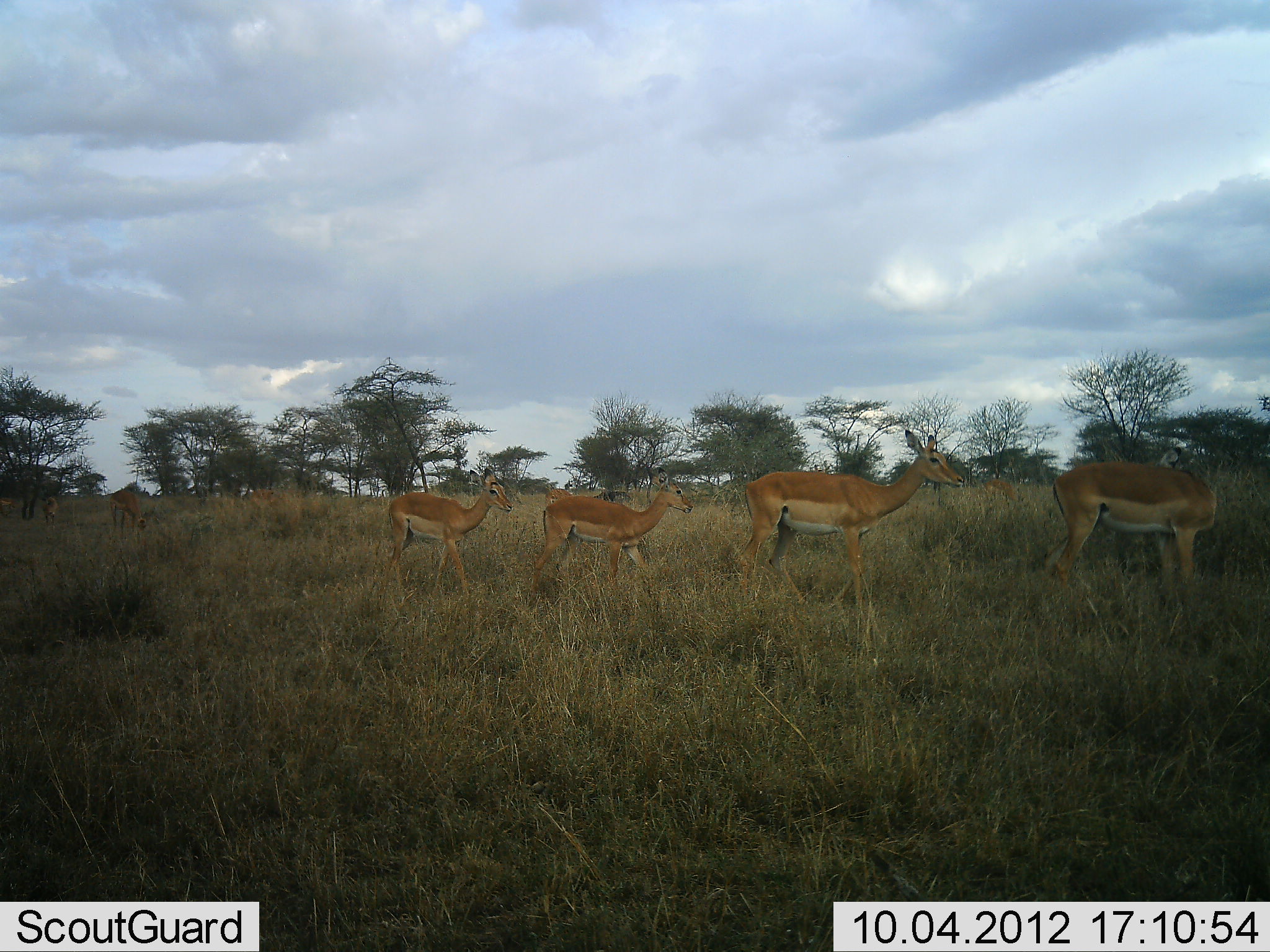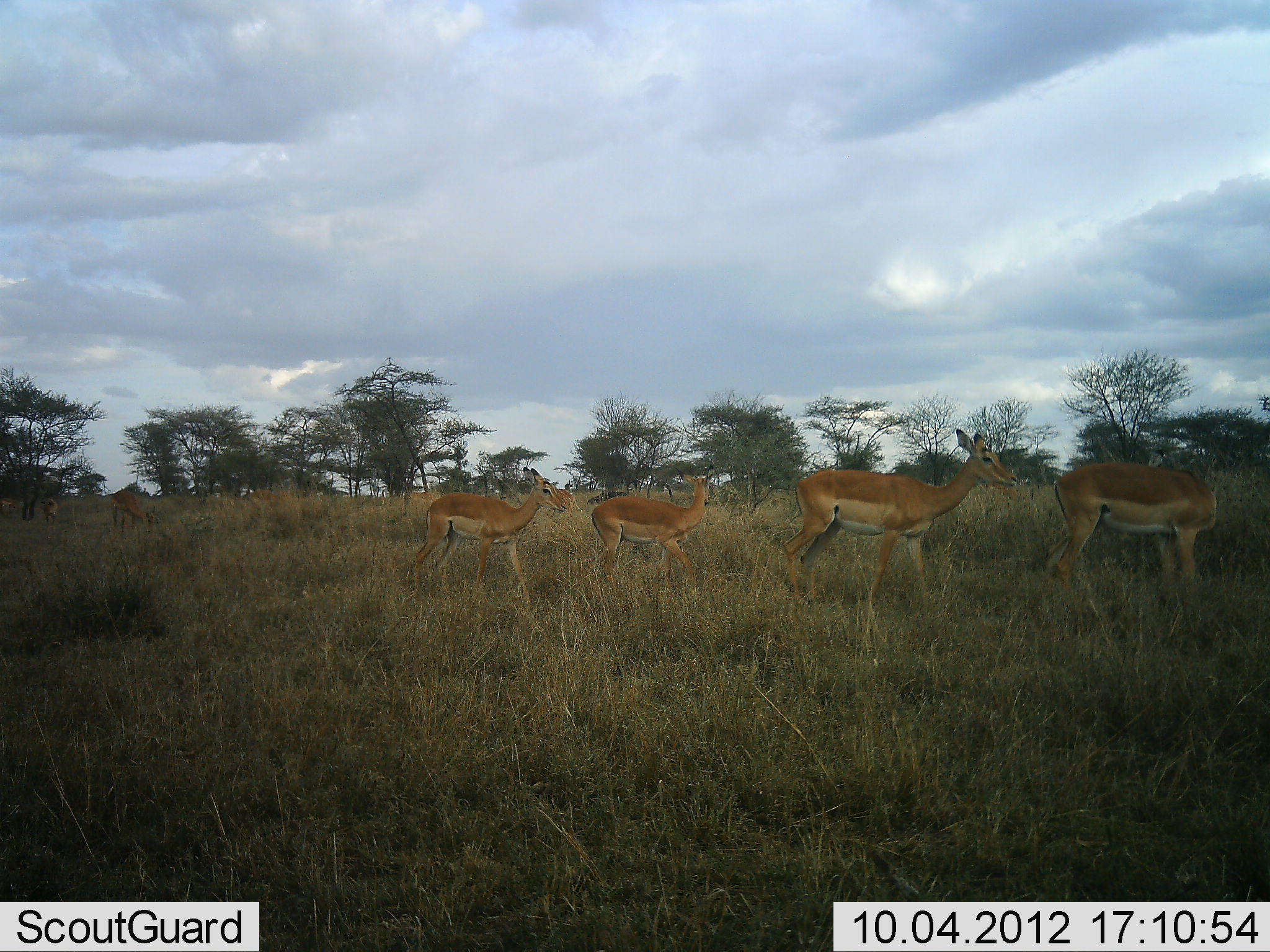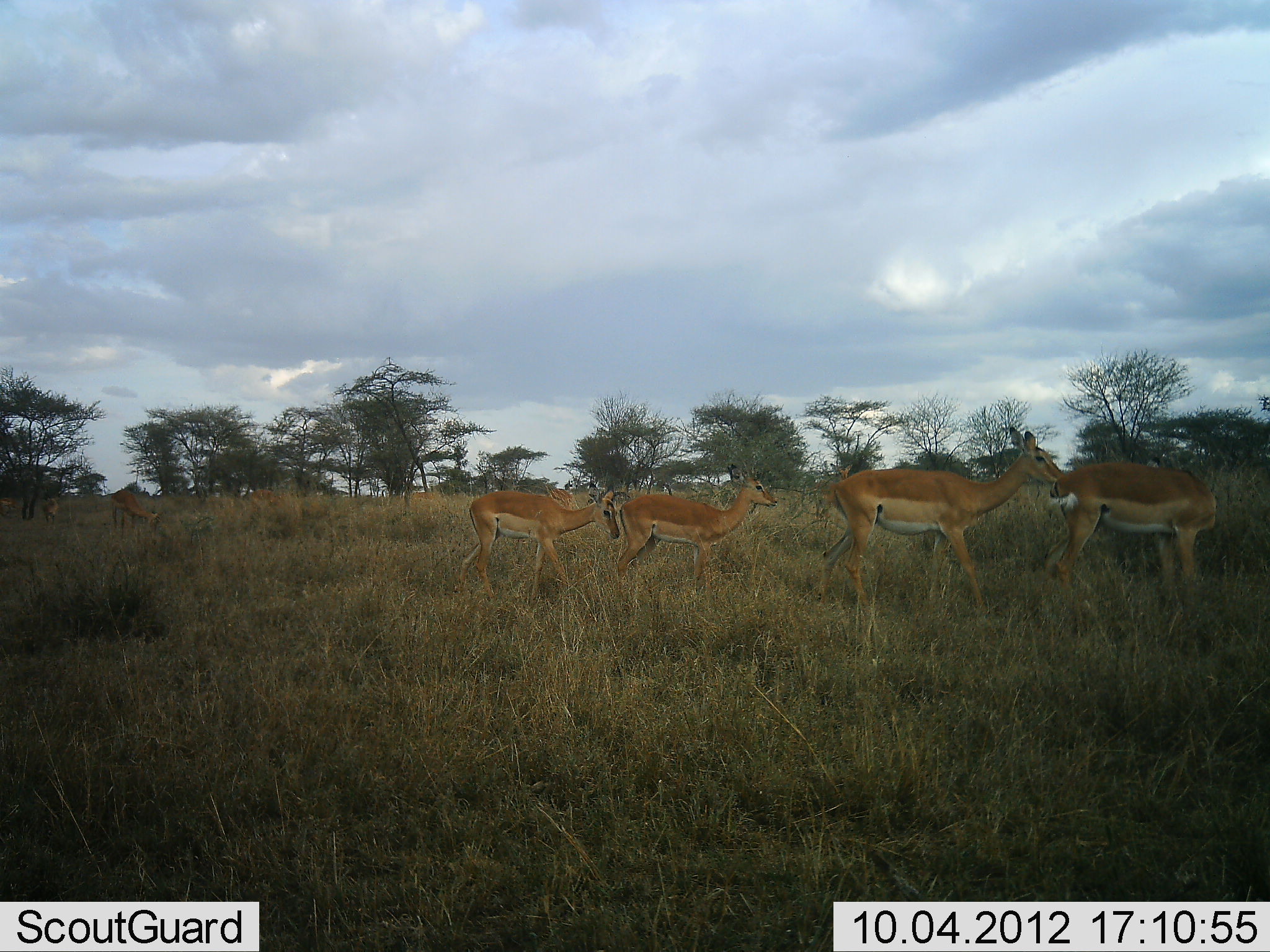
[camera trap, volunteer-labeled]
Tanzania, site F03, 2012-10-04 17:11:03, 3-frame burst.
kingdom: Animalia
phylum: Chordata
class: Mammalia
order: Artiodactyla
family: Bovidae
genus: Aepyceros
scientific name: Aepyceros melampus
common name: impala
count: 8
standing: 70%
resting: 0%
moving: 90%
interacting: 0%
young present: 30%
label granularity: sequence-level